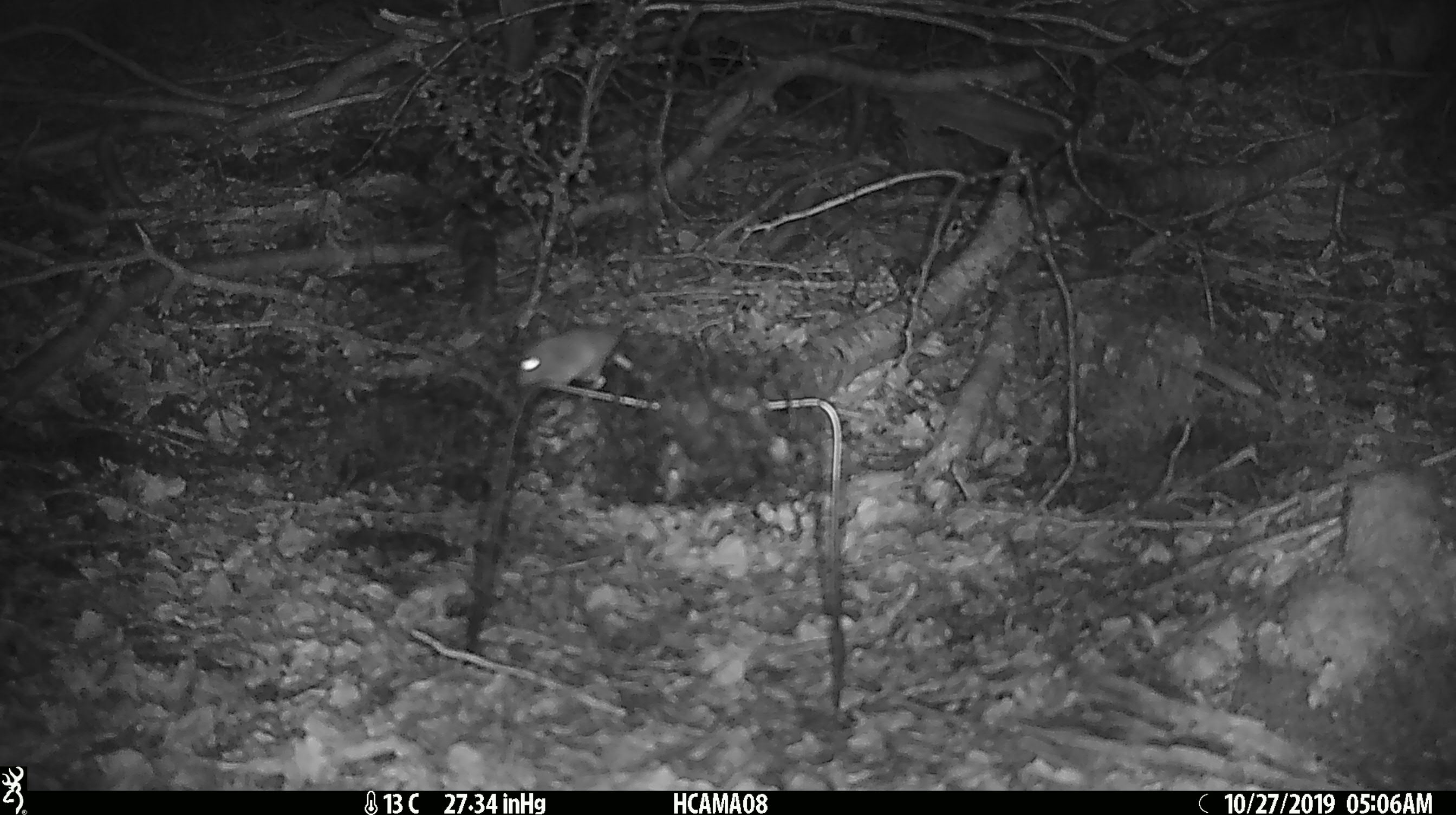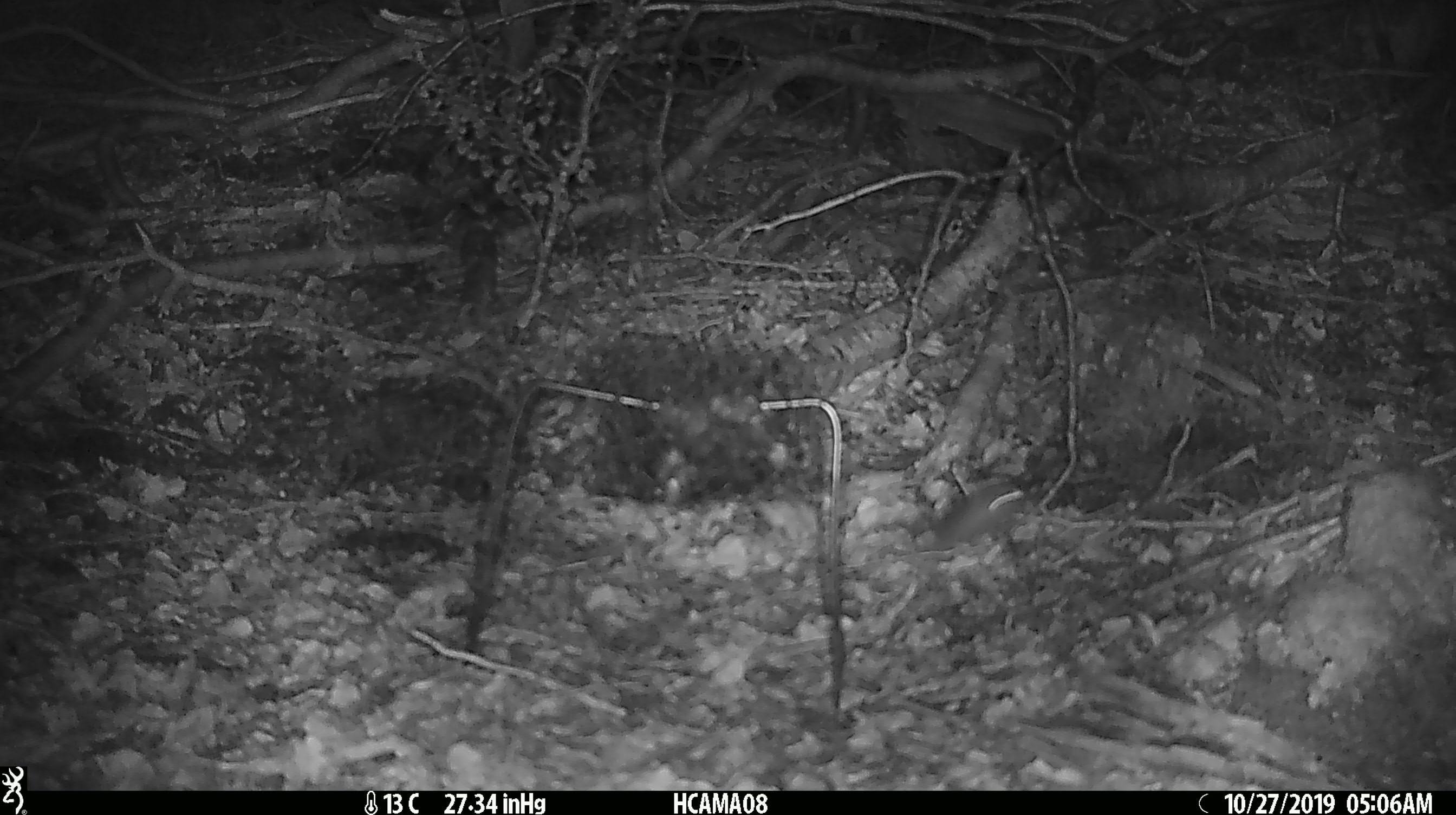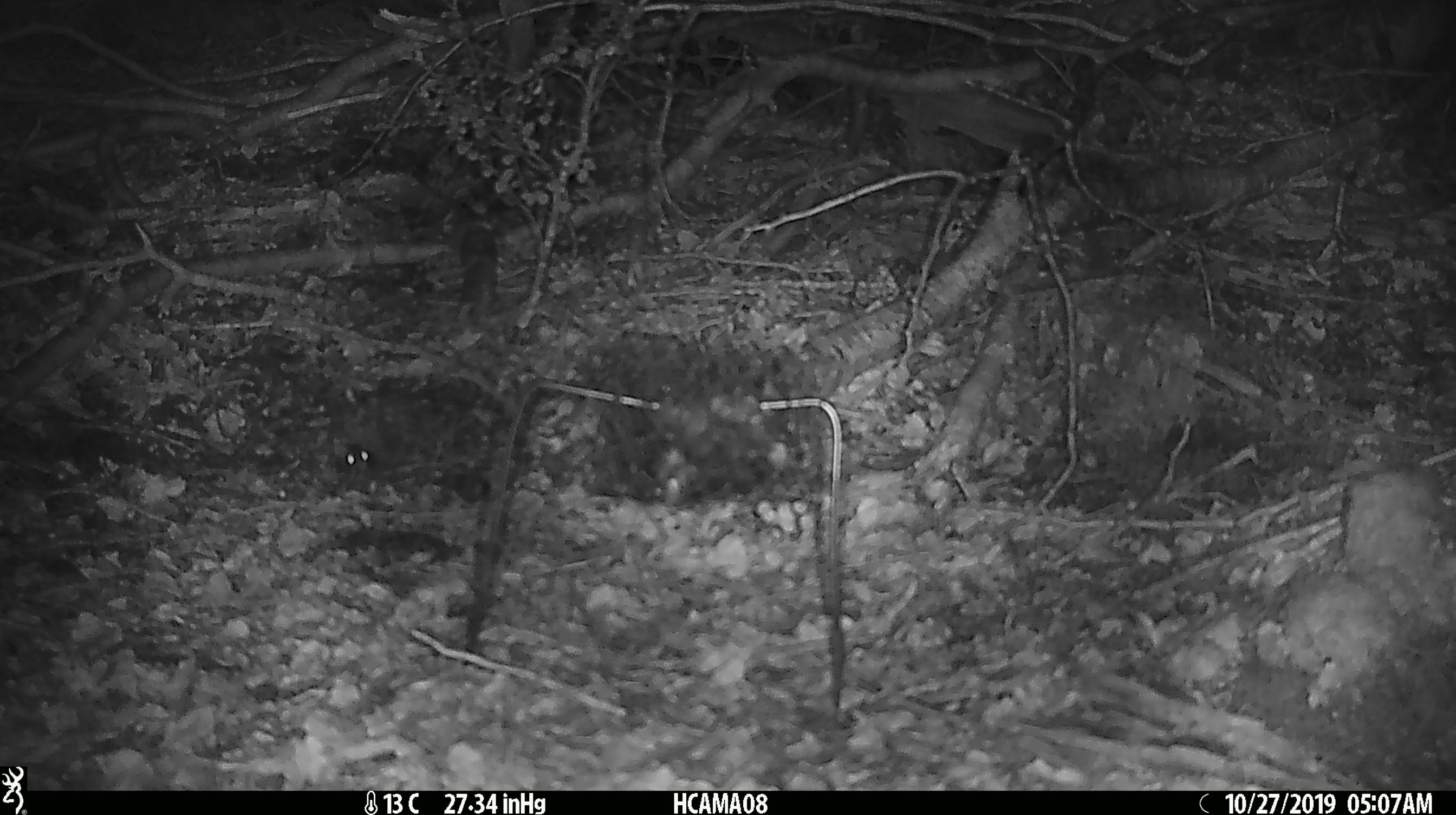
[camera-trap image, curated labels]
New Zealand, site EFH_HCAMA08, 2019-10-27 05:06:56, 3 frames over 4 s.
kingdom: Animalia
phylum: Chordata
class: Mammalia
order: Rodentia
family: Muridae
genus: Mus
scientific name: Mus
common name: mouse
Mouse (Mus).